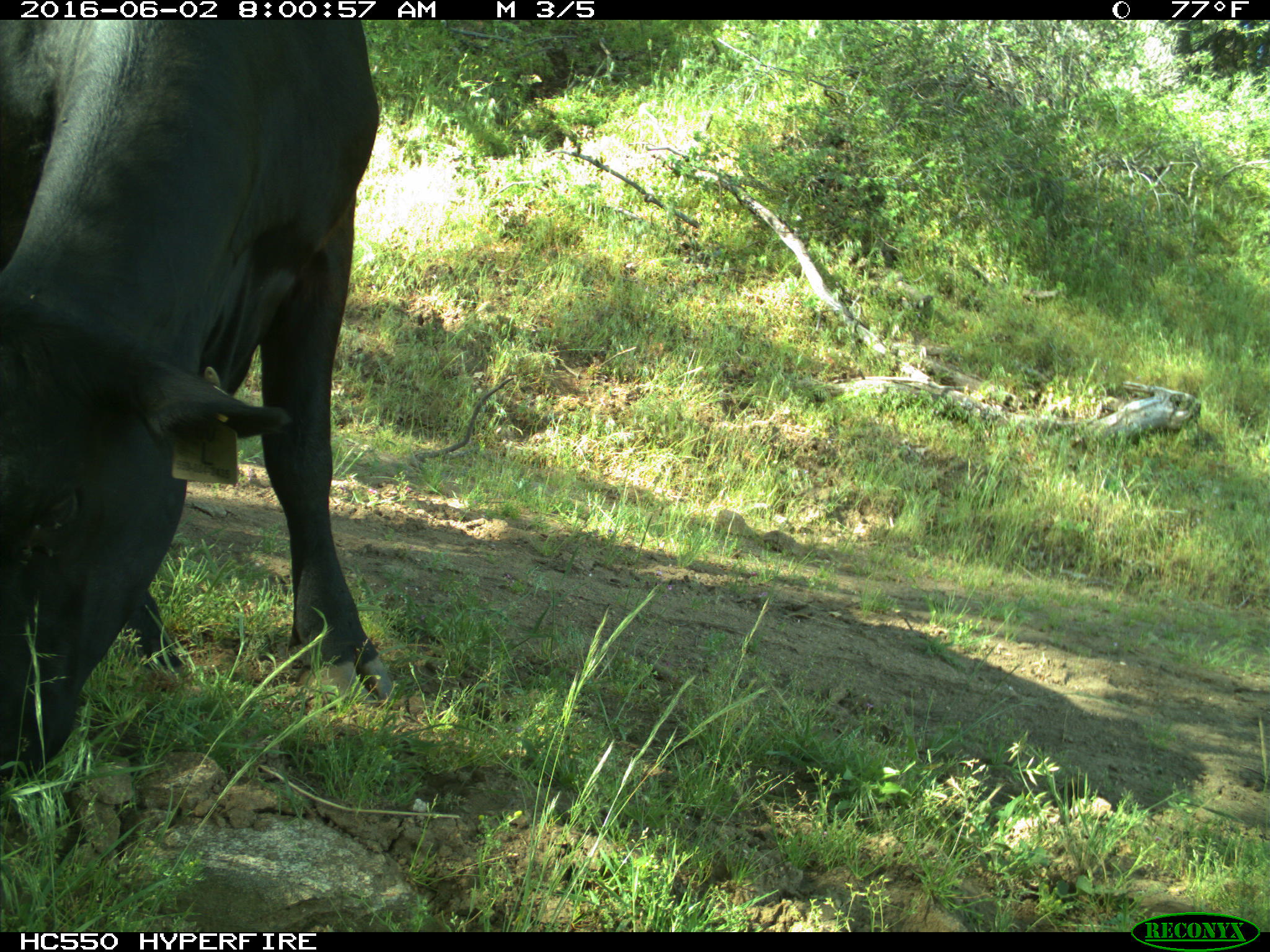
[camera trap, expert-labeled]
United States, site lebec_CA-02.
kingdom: Animalia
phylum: Chordata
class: Mammalia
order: Artiodactyla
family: Bovidae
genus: Bos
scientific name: Bos taurus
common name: domestic cow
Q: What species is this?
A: Bos taurus (domestic cow).